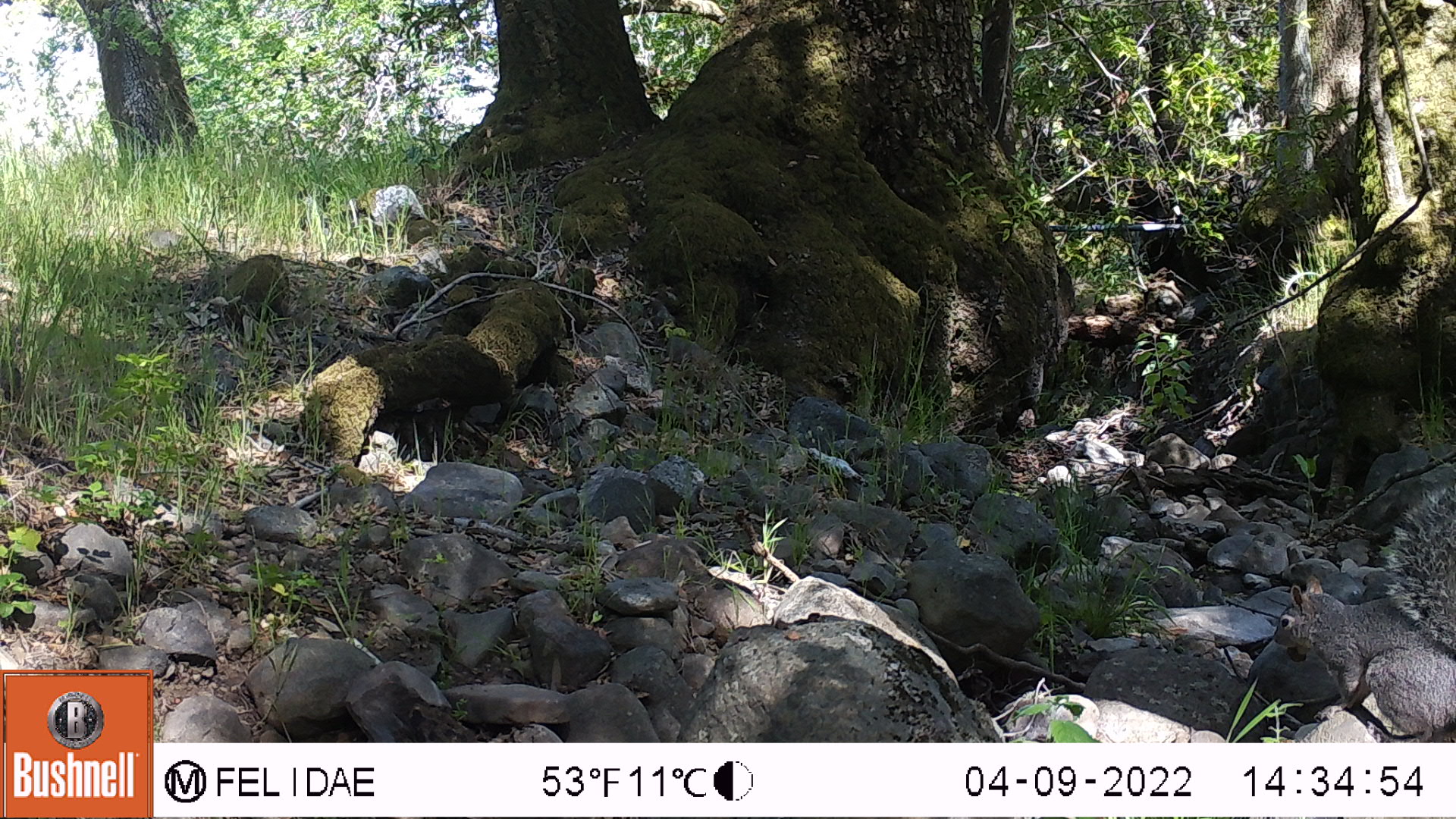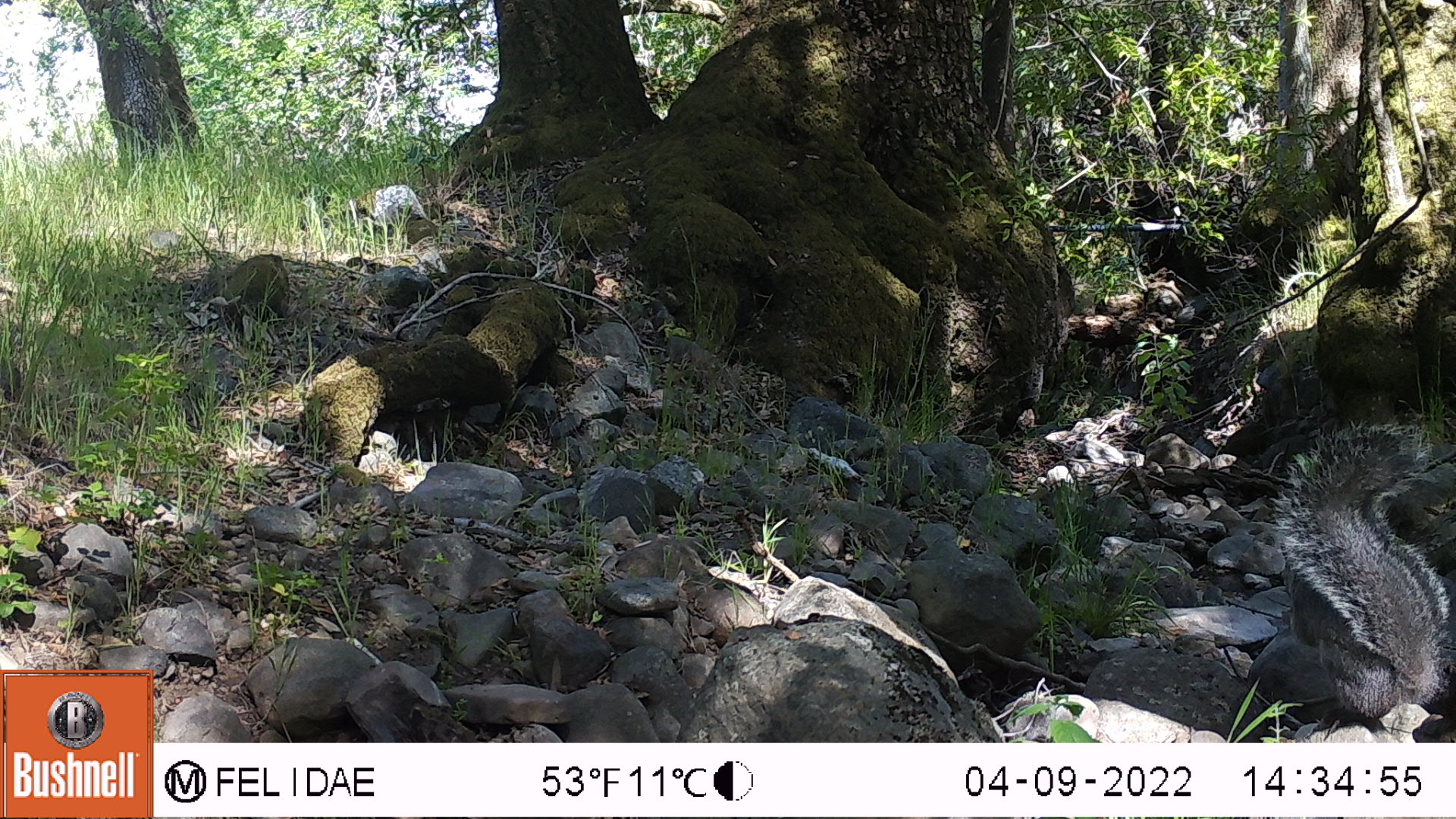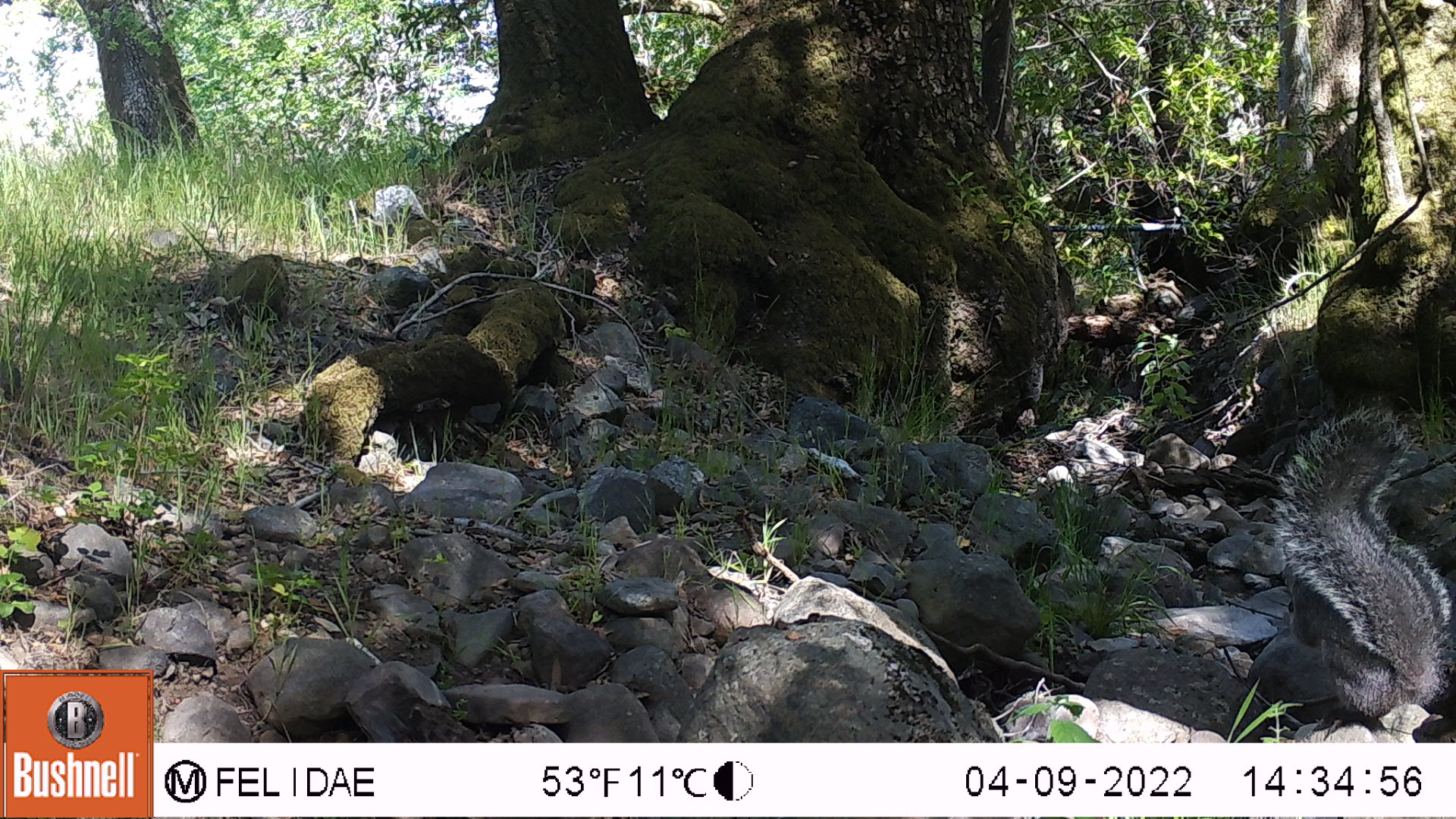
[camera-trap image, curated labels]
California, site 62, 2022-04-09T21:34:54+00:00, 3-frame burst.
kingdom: Animalia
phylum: Chordata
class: Mammalia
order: Rodentia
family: Sciuridae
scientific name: Sciuridae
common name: squirrel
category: unknown squirrel